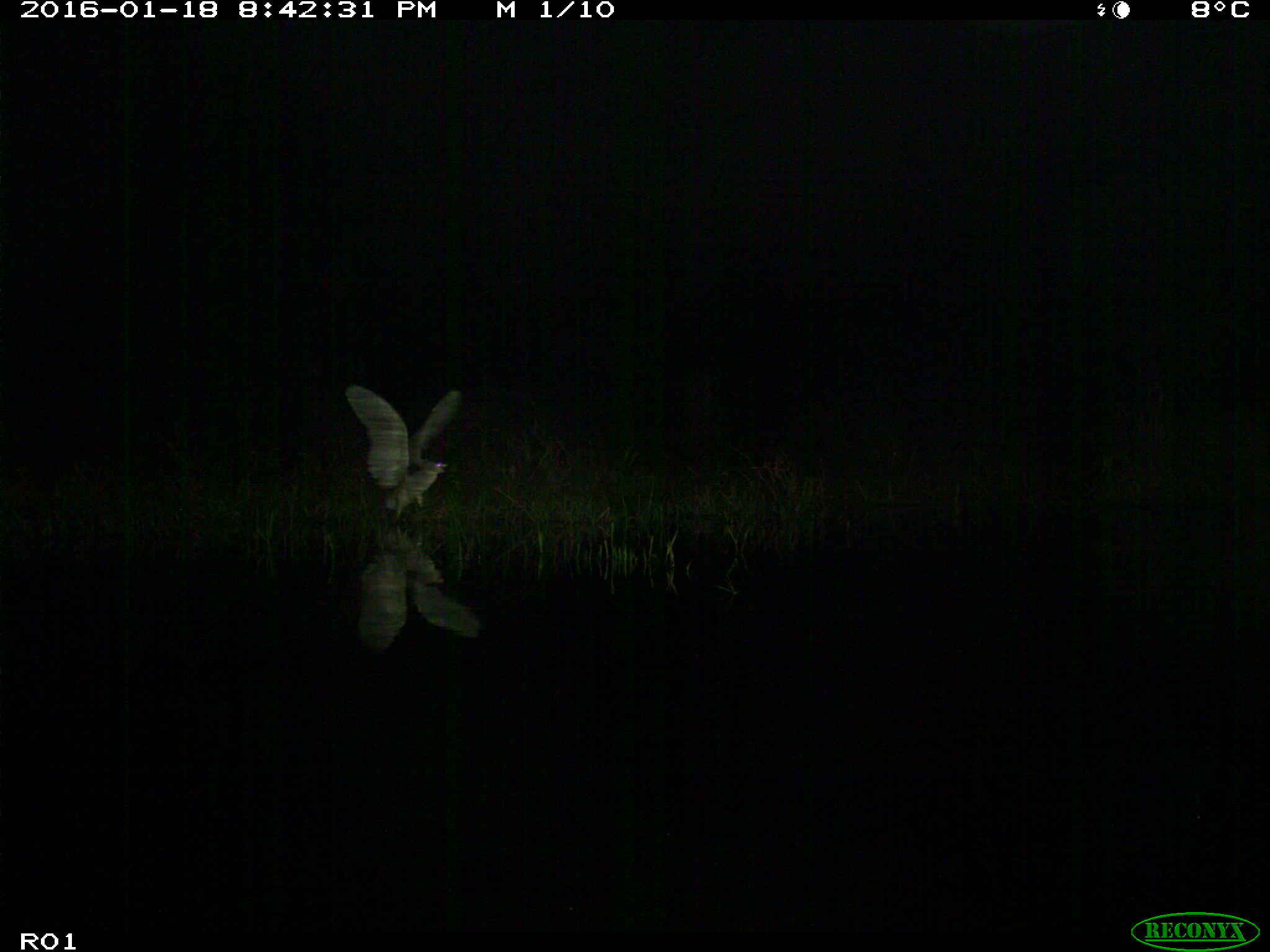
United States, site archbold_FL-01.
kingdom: Animalia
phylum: Chordata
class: Aves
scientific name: Aves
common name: birds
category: unidentified bird